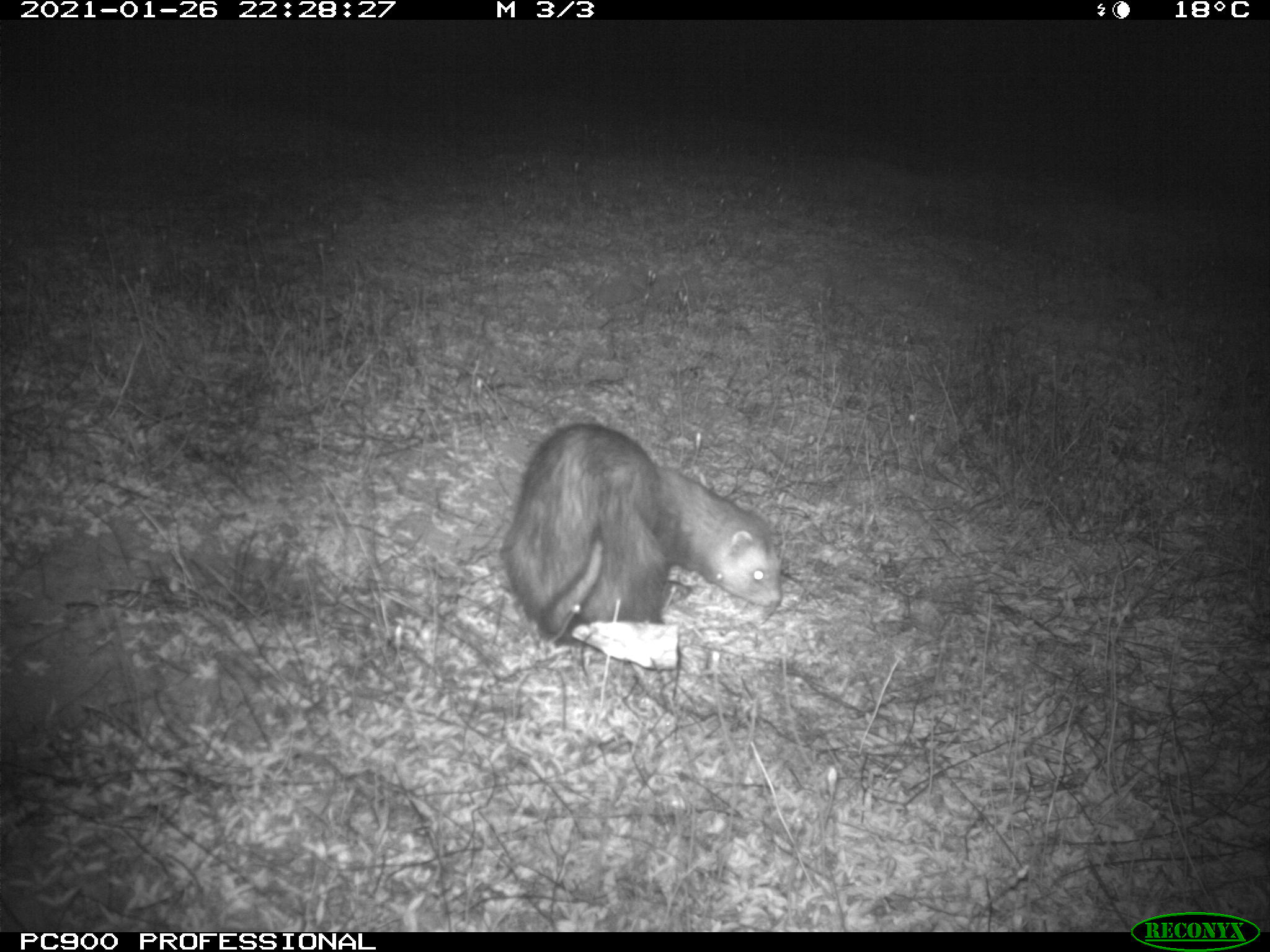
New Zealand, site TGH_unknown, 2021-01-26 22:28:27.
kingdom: Animalia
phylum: Chordata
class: Mammalia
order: Carnivora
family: Mustelidae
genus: Mustela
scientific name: Mustela furo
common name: ferret